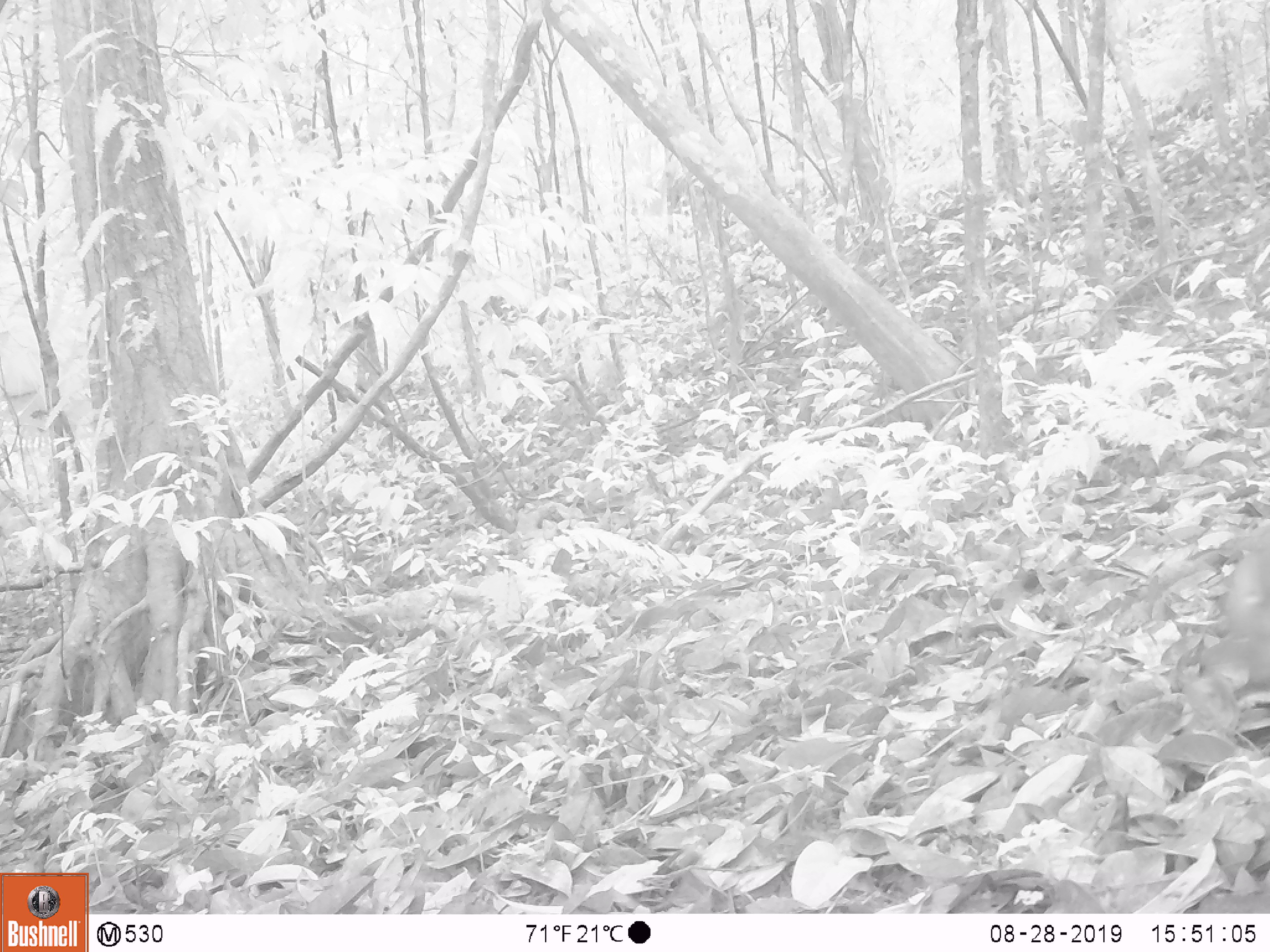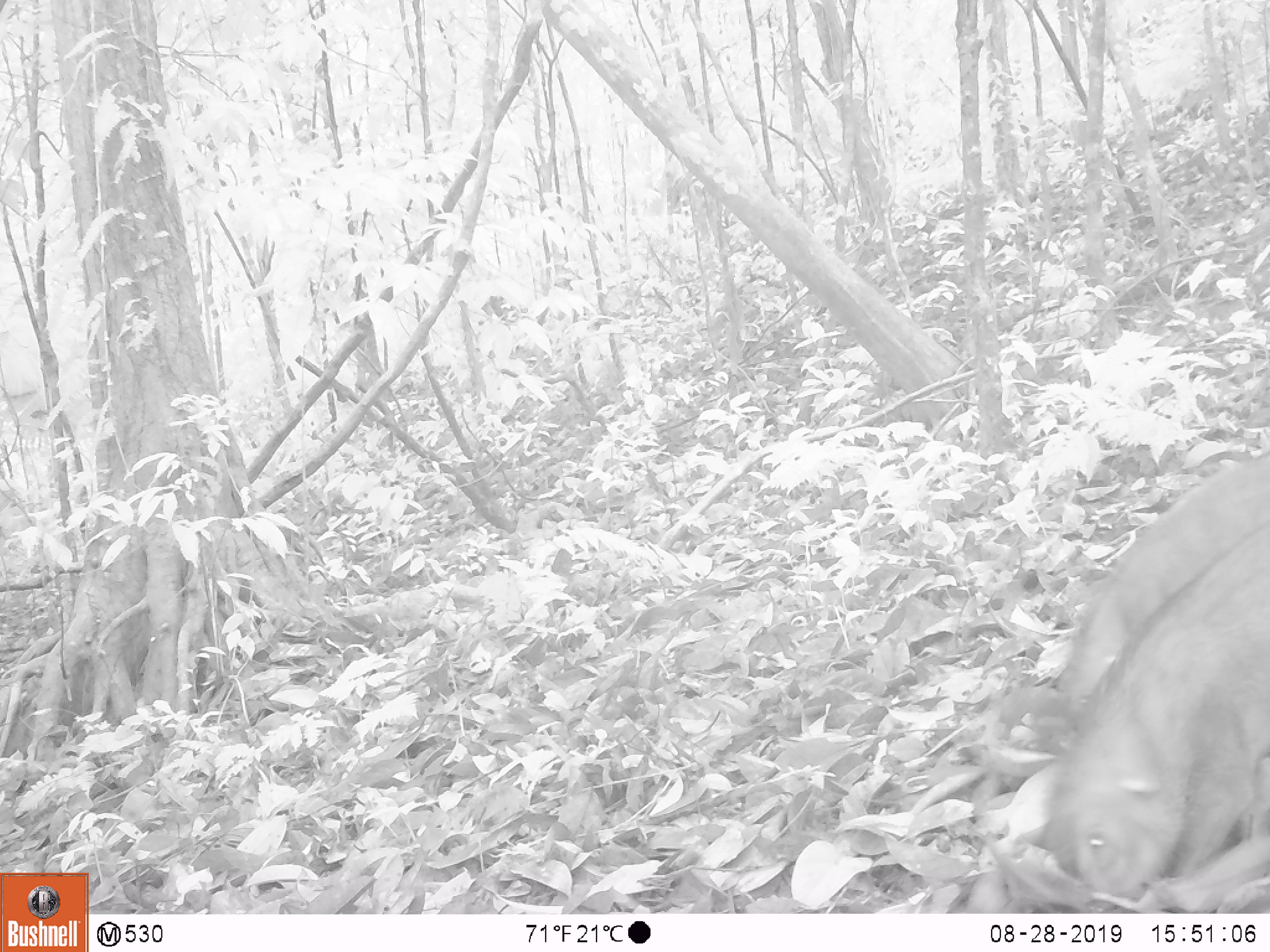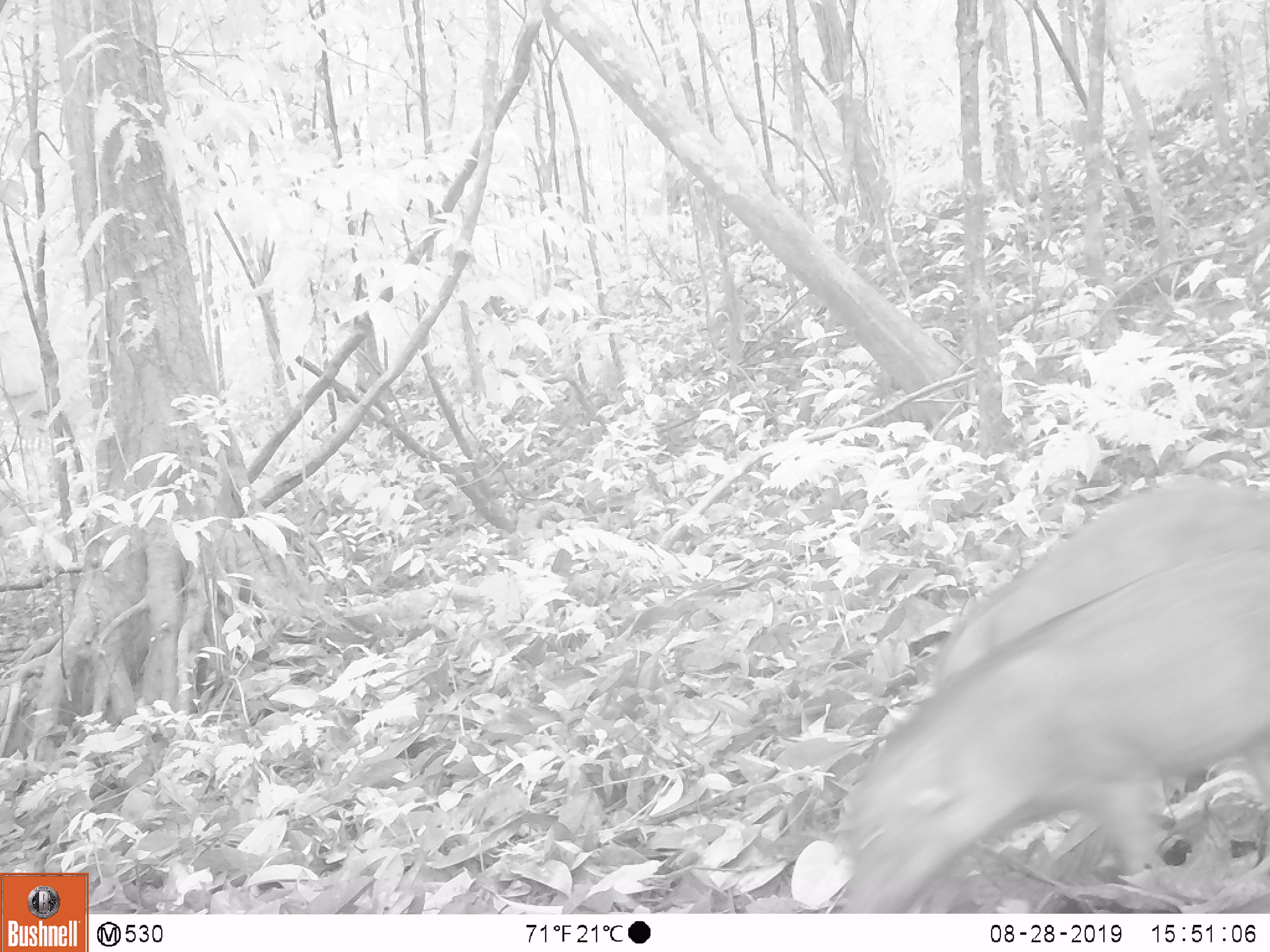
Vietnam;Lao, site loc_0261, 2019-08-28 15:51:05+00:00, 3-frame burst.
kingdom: Animalia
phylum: Chordata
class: Mammalia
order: Artiodactyla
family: Suidae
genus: Sus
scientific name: Sus scrofa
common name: eurasian wild pig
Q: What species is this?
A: Eurasian wild pig (Sus scrofa).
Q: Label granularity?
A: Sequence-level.